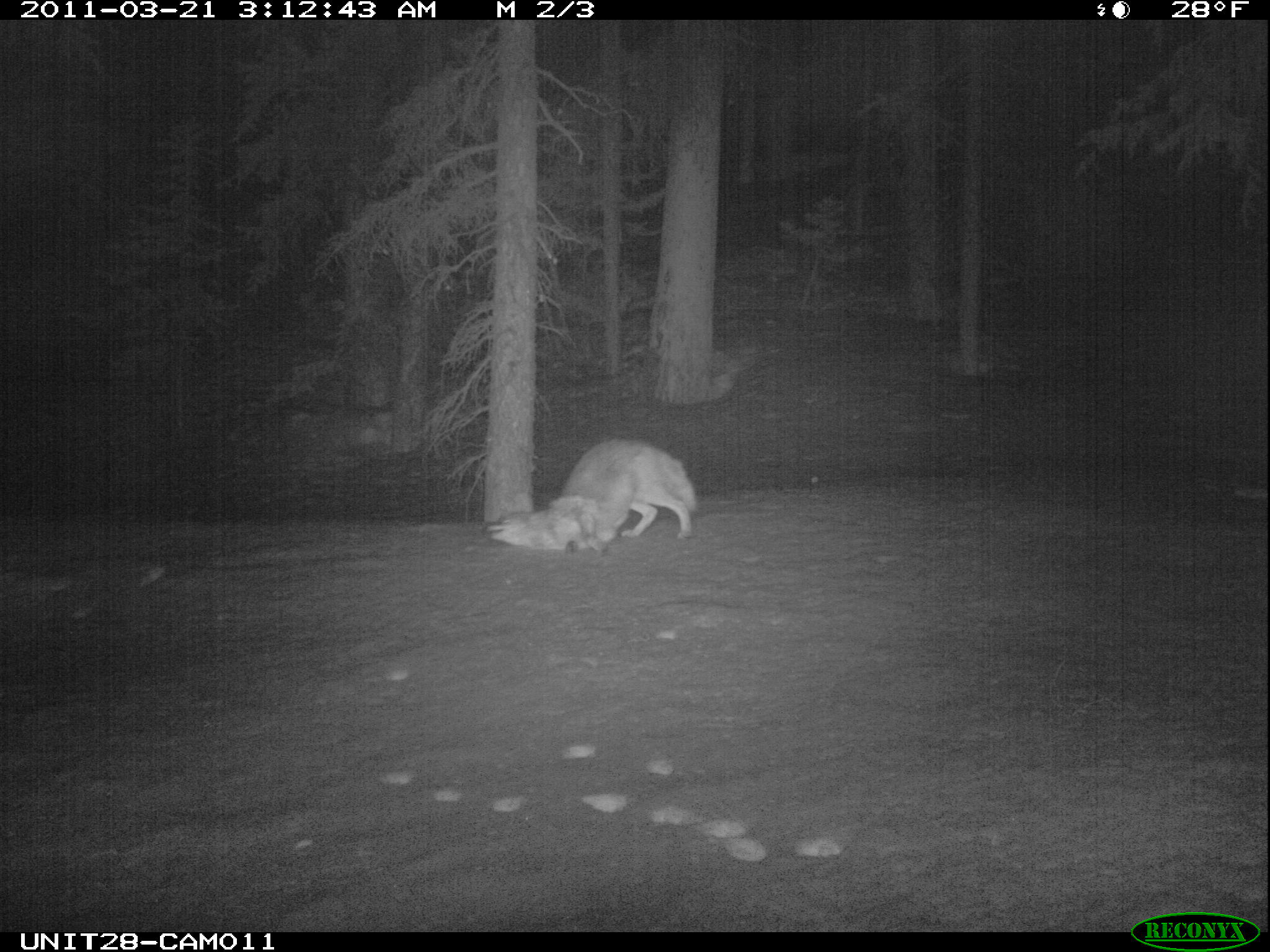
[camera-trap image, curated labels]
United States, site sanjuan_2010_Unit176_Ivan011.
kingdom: Animalia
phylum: Chordata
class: Mammalia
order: Carnivora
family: Canidae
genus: Canis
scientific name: Canis latrans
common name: coyote